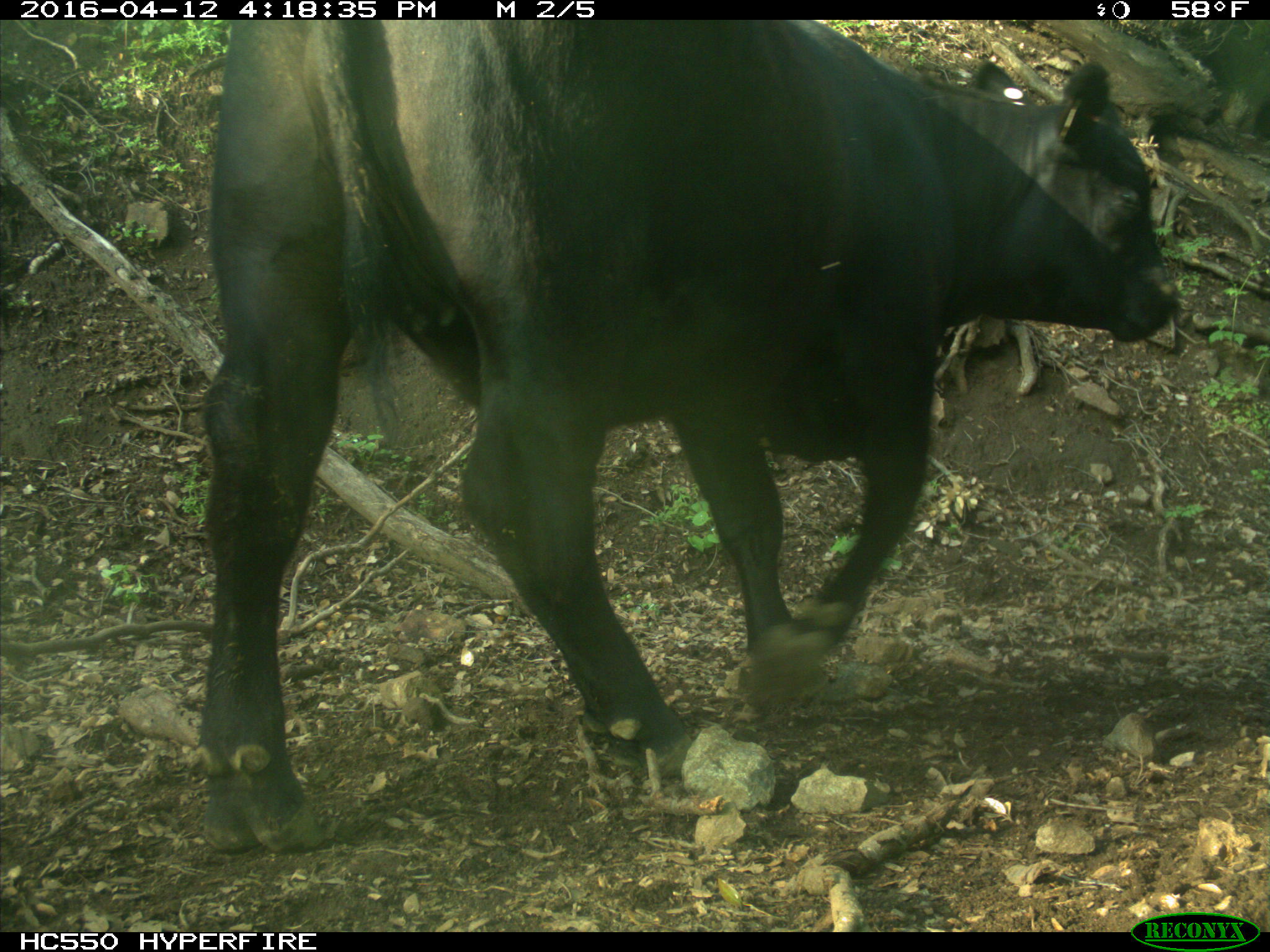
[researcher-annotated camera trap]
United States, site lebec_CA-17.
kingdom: Animalia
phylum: Chordata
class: Mammalia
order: Artiodactyla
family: Bovidae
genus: Bos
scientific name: Bos taurus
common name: domestic cow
Bos taurus (domestic cow).